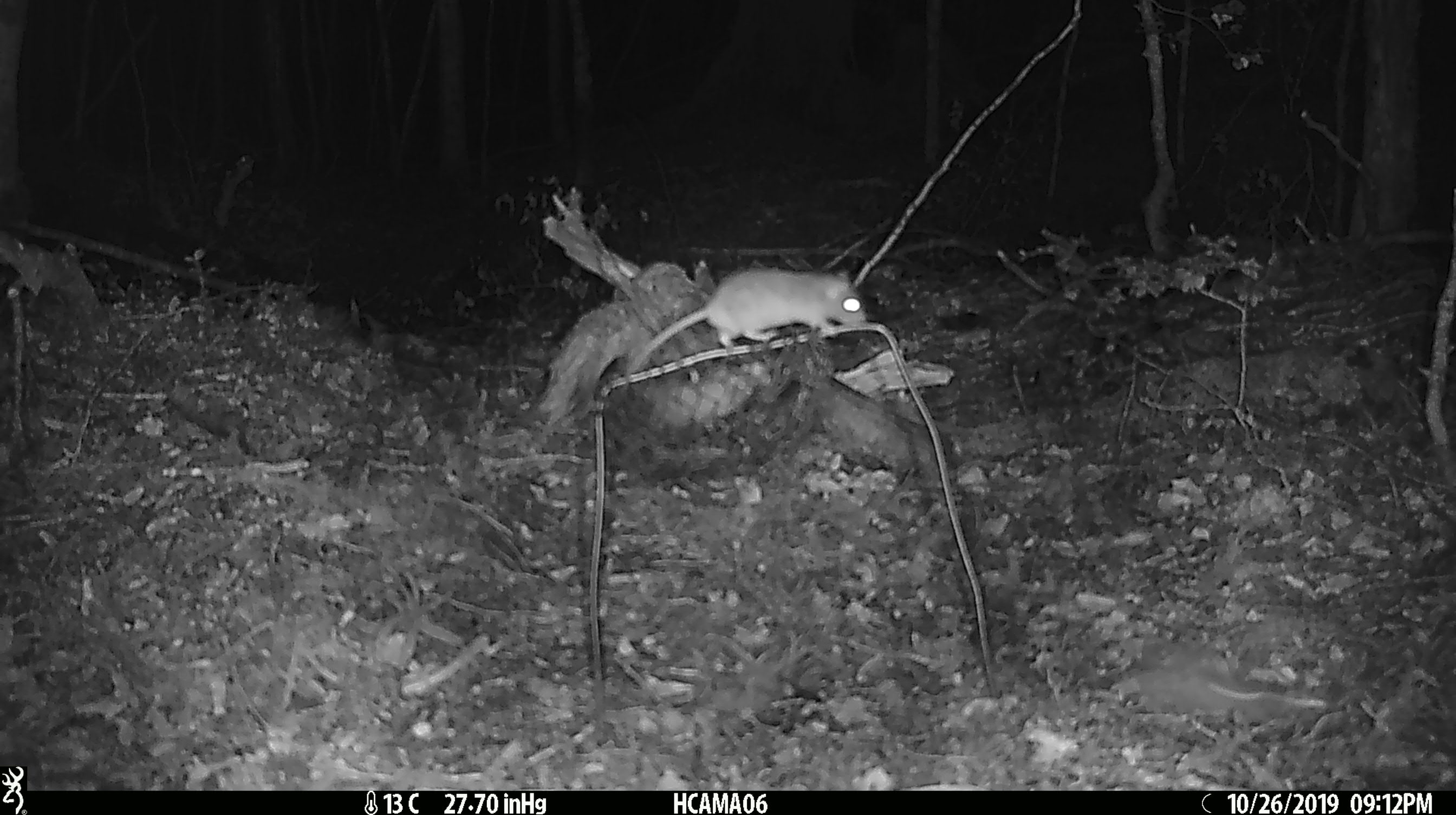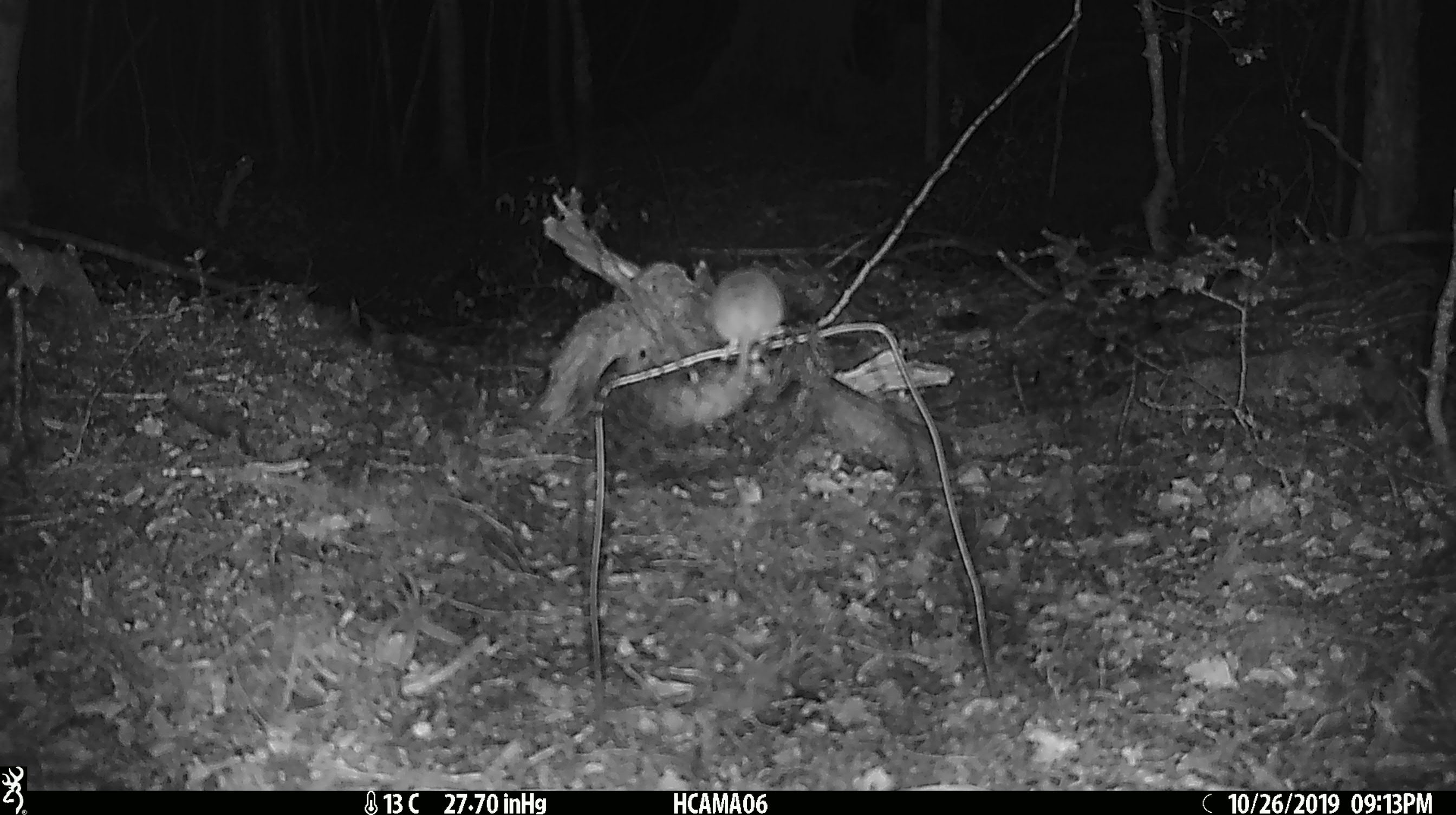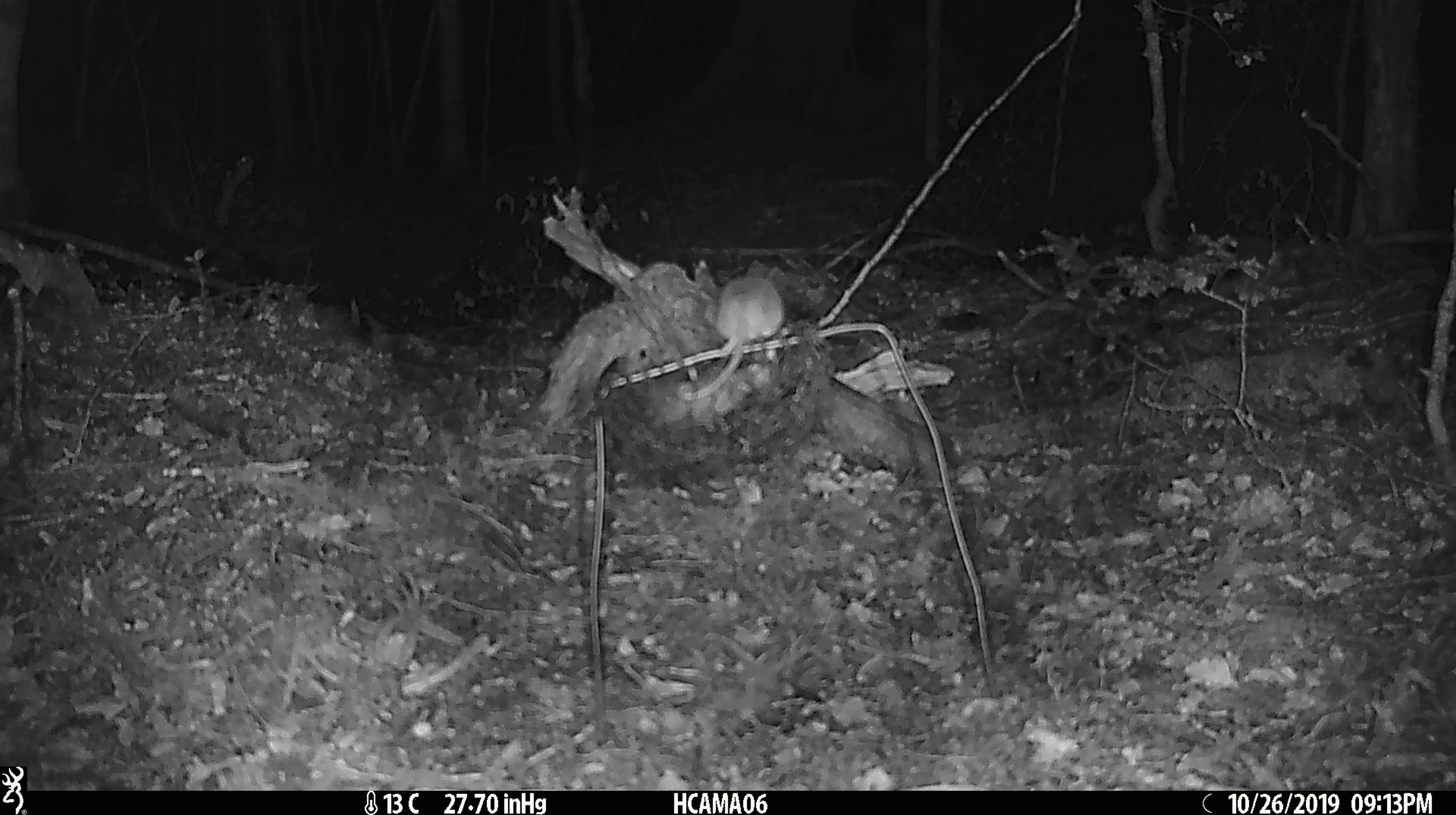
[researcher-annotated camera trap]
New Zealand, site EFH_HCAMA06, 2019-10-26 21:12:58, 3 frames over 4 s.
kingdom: Animalia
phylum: Chordata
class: Mammalia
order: Rodentia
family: Muridae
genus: Mus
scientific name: Mus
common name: mouse